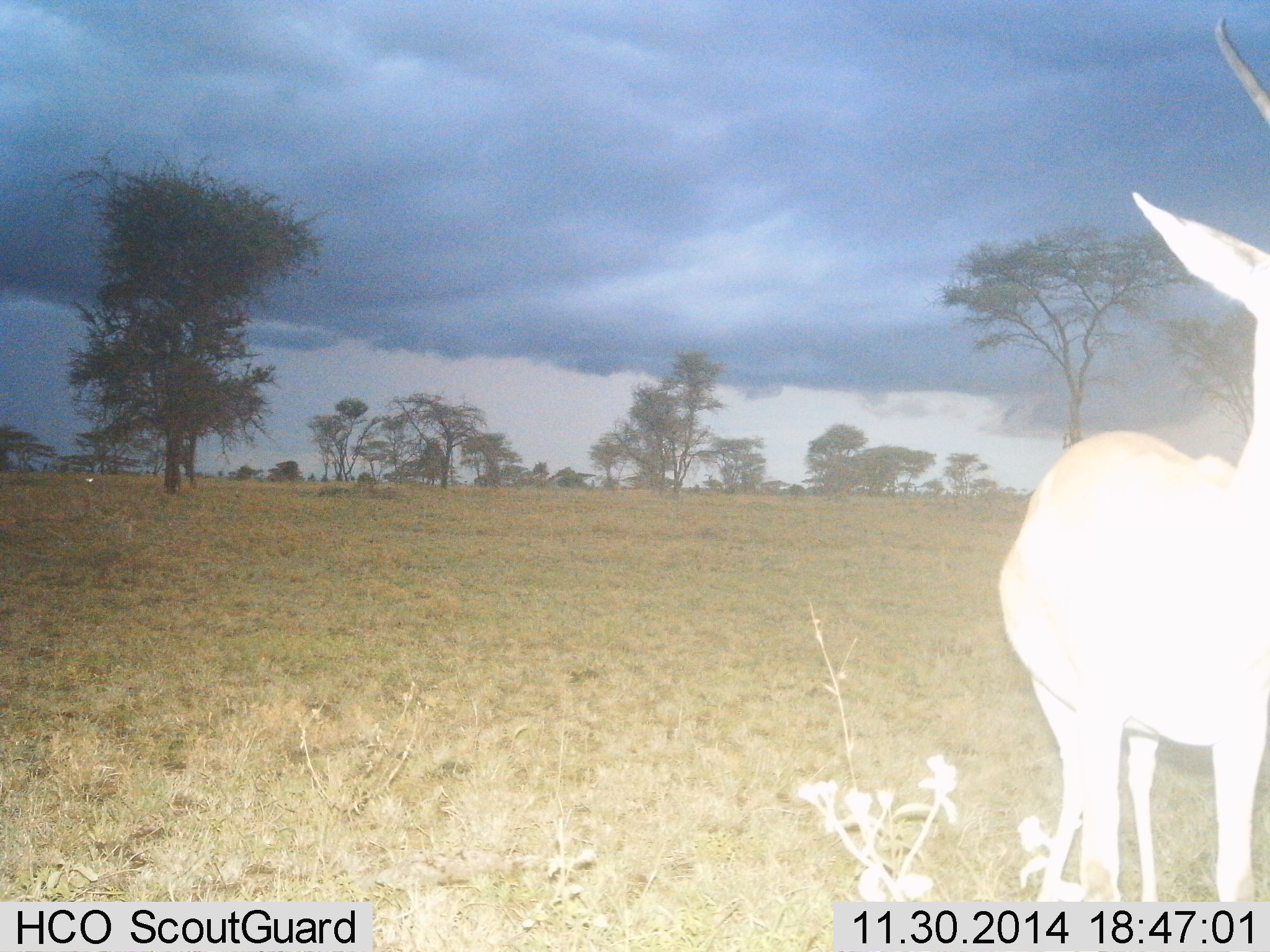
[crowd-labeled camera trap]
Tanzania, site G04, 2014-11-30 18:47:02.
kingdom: Animalia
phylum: Chordata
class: Mammalia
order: Artiodactyla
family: Bovidae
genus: Nanger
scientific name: Nanger granti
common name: grant's gazelle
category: gazellegrants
Gazellegrants (grant's gazelle) (Nanger granti), count 1. Behavior (volunteer vote fractions): standing 80%, resting 0%, moving 20%, interacting 0%. Young present (vote fraction): 0%. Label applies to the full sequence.